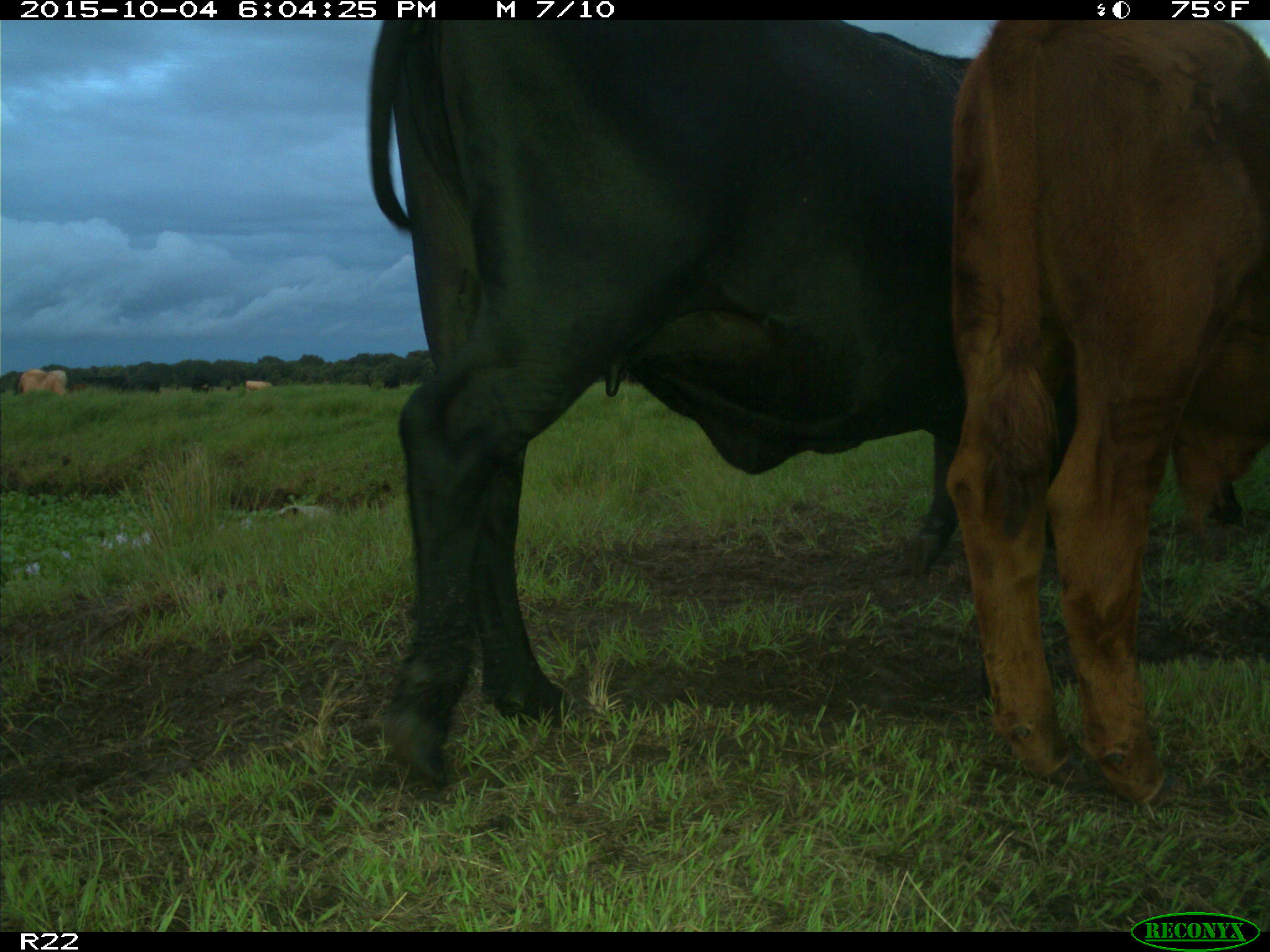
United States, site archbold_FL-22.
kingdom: Animalia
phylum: Chordata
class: Mammalia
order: Artiodactyla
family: Bovidae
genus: Bos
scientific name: Bos taurus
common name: domestic cow